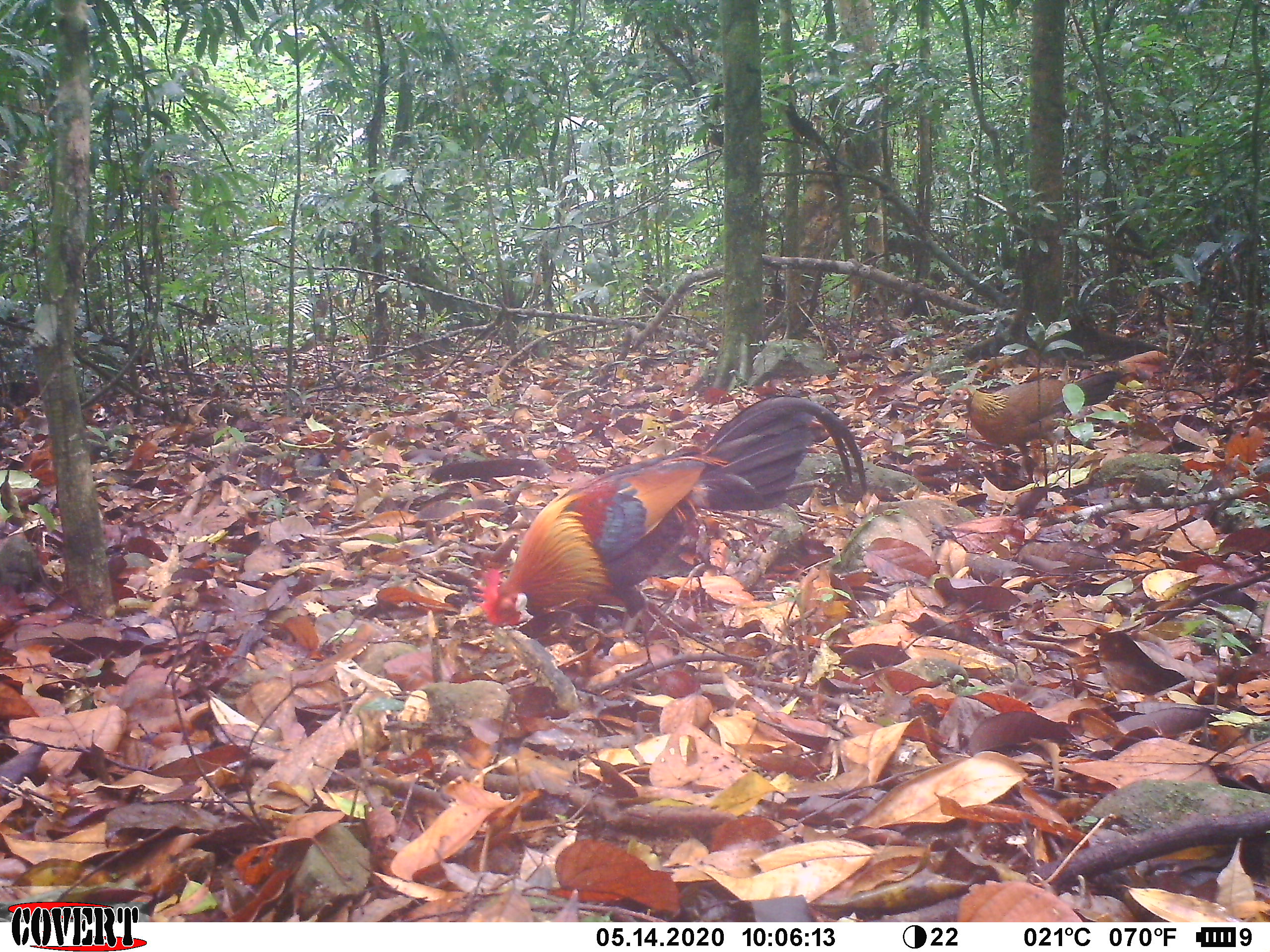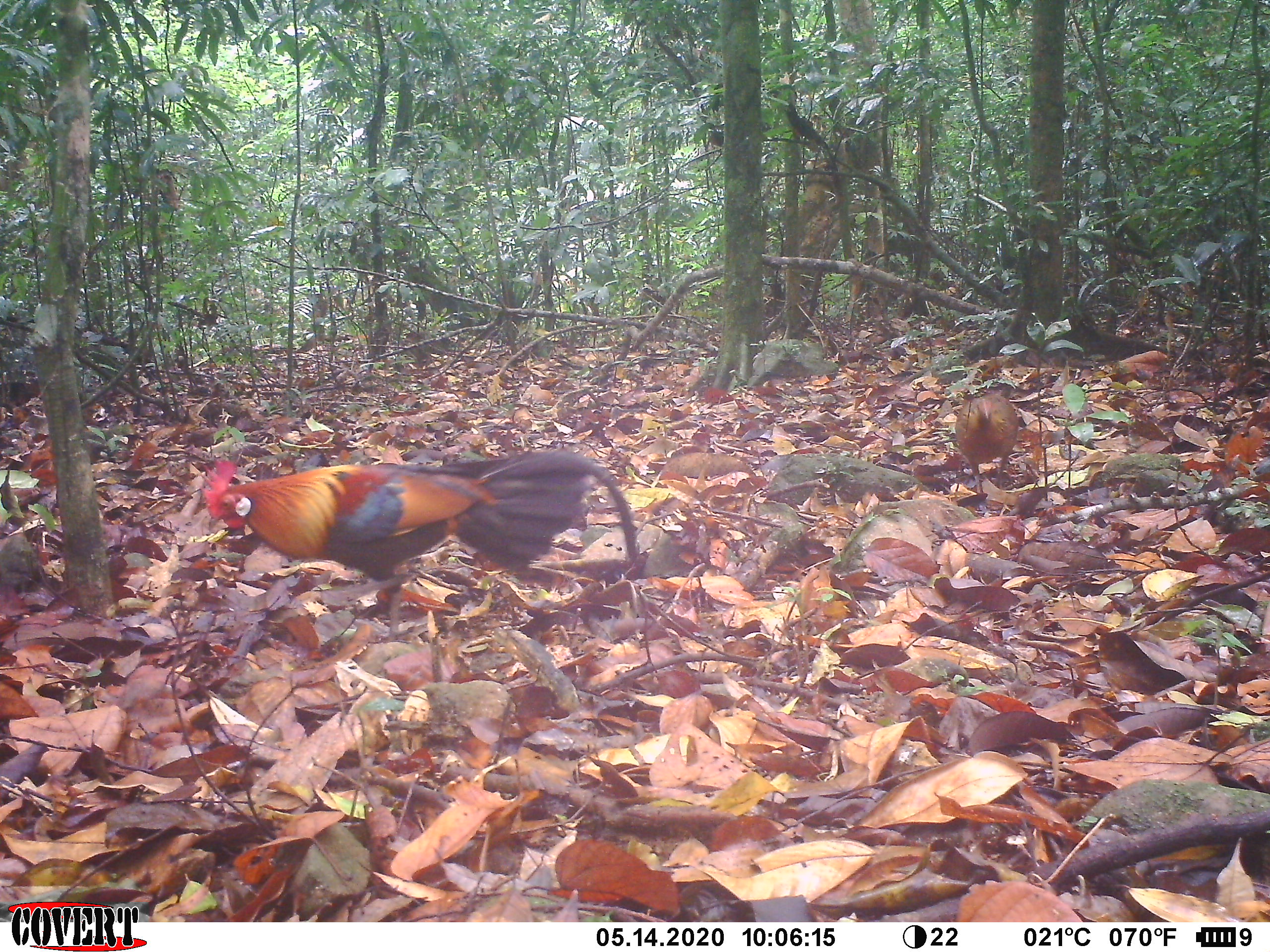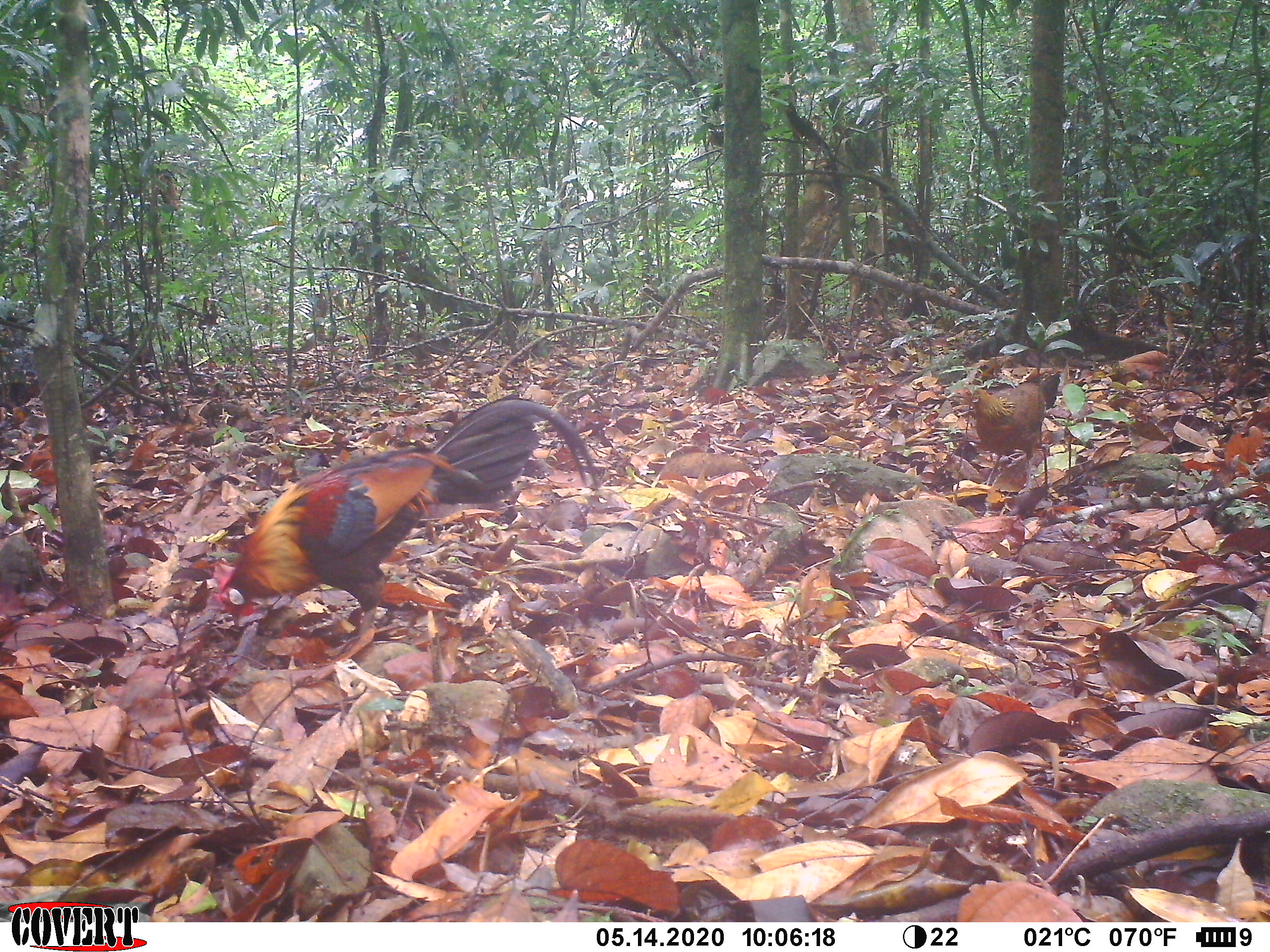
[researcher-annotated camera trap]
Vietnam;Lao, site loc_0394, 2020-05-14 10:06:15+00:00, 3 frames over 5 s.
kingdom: Animalia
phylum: Chordata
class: Aves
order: Galliformes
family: Phasianidae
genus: Gallus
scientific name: Gallus gallus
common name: red junglefowl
Red junglefowl (Gallus gallus). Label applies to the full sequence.